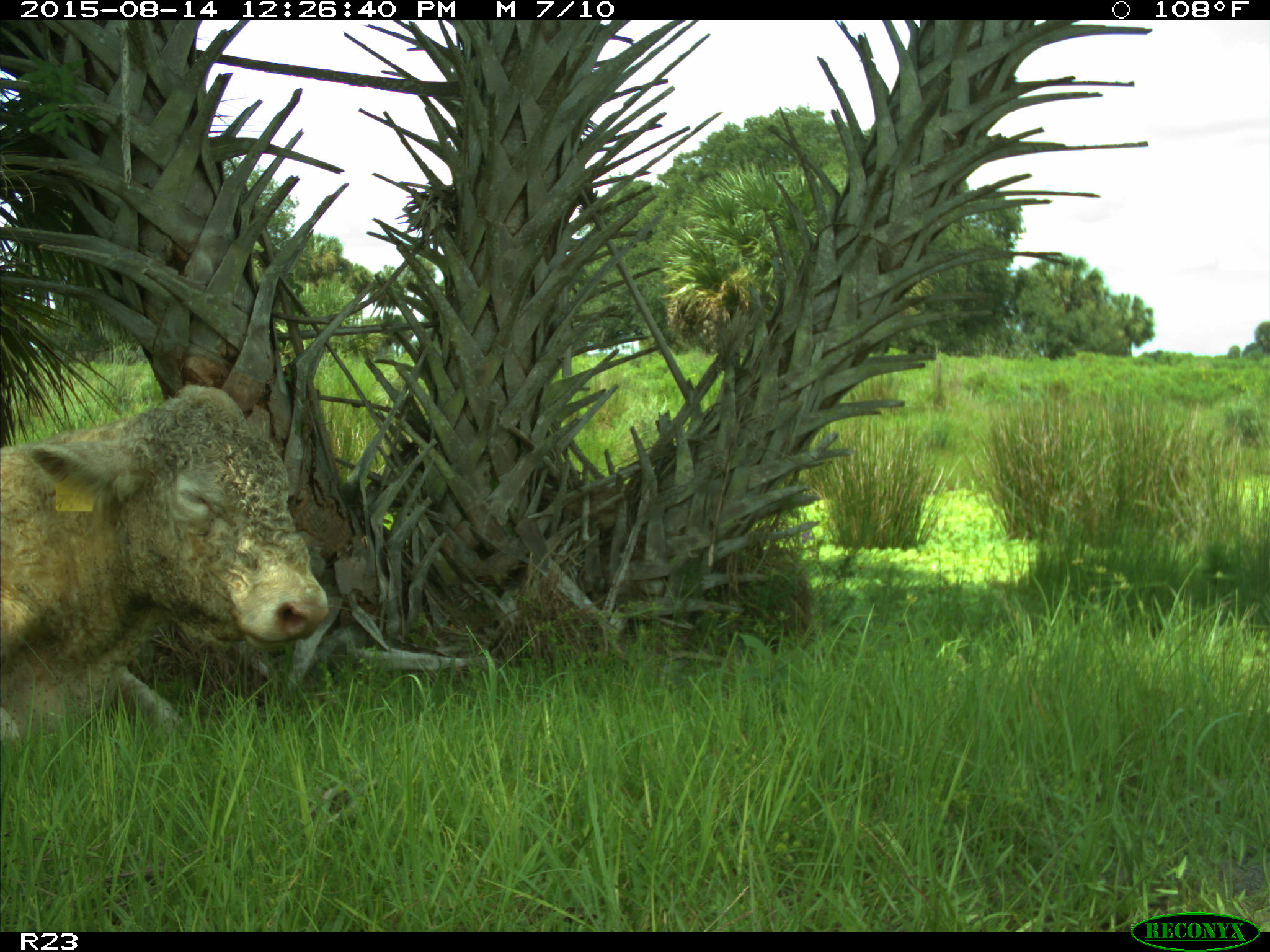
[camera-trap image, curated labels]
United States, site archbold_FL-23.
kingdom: Animalia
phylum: Chordata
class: Mammalia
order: Artiodactyla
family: Bovidae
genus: Bos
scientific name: Bos taurus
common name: domestic cow